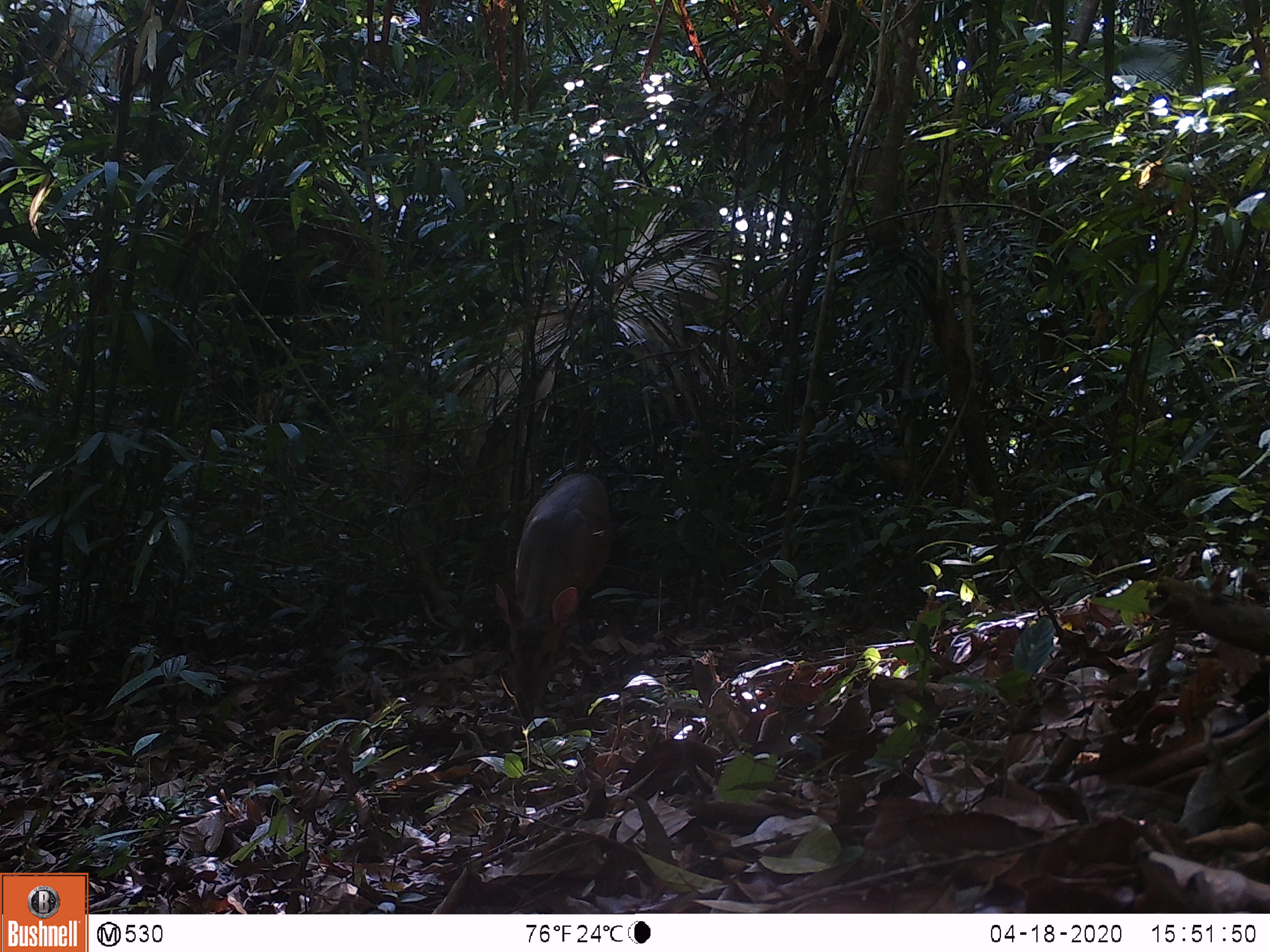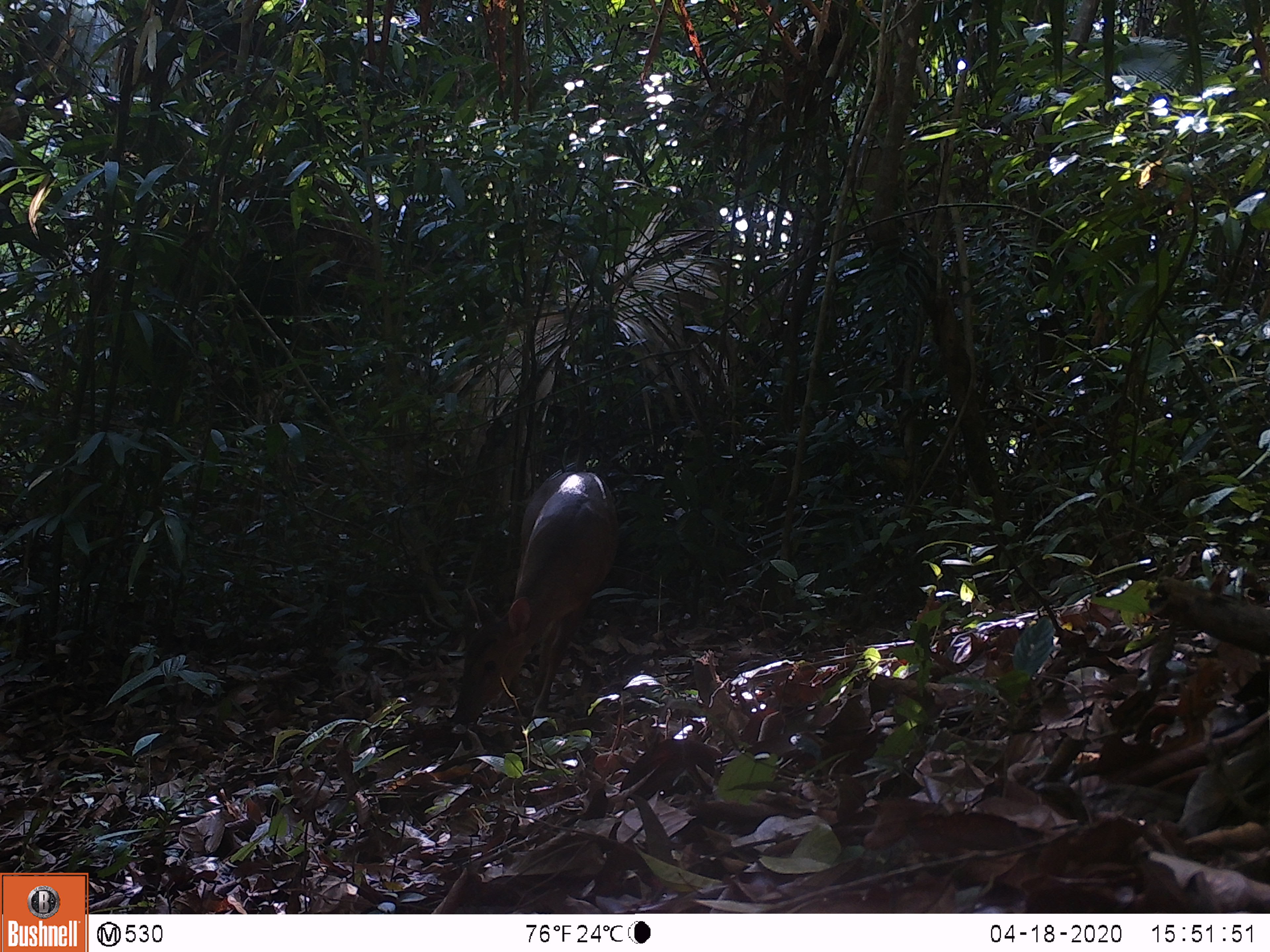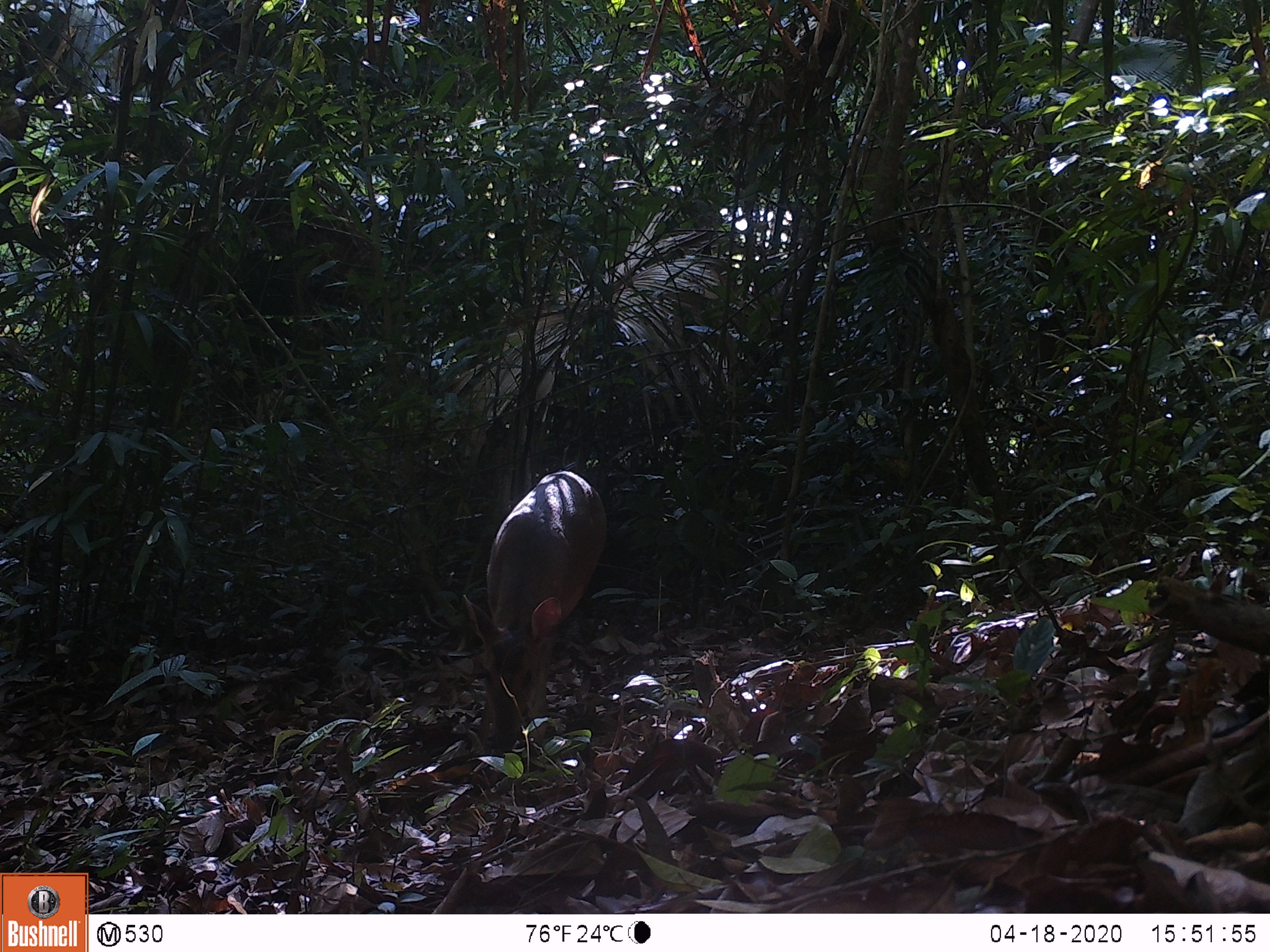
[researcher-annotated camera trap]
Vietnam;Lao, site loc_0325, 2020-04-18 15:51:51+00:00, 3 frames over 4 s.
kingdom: Animalia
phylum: Chordata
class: Mammalia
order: Artiodactyla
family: Cervidae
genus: Muntiacus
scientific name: Muntiacus vuquangensis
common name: large-antlered muntjac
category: large antlered muntjac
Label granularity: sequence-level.